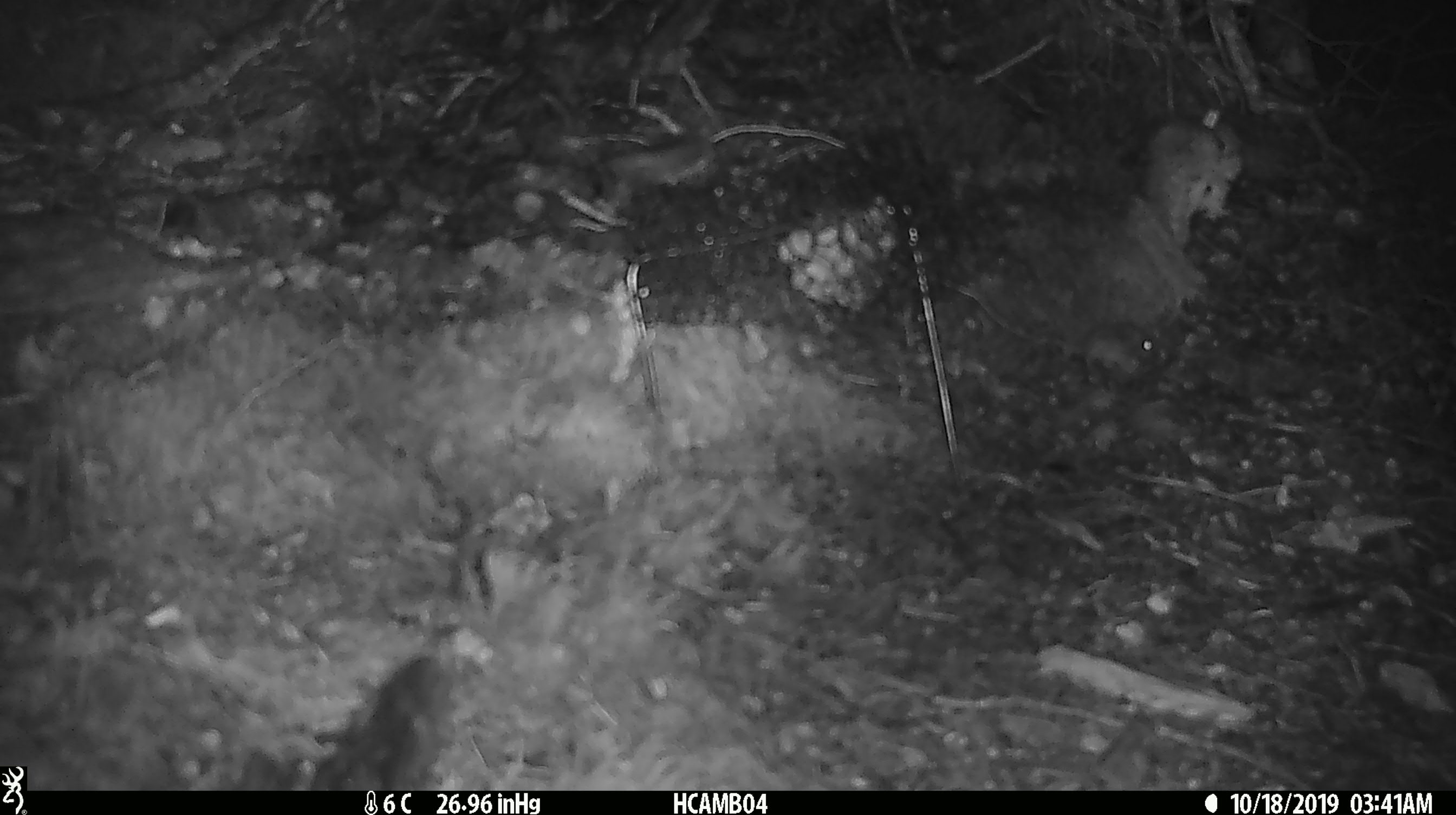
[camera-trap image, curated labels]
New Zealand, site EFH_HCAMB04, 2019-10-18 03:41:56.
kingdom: Animalia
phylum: Chordata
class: Mammalia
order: Rodentia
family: Muridae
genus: Mus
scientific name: Mus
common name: mouse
Mouse (Mus).